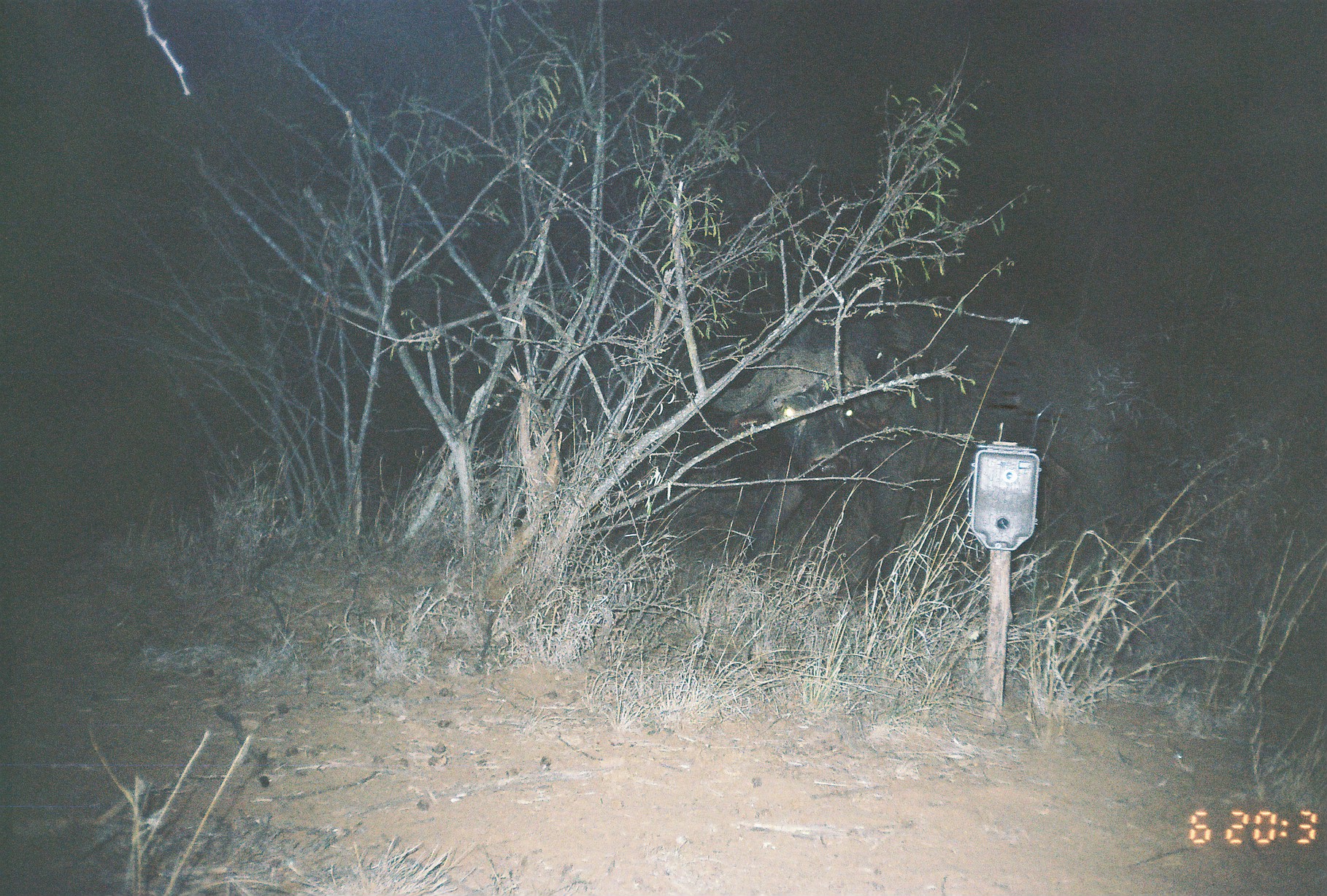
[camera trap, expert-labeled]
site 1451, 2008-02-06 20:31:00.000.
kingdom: Animalia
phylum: Chordata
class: Mammalia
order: Artiodactyla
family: Bovidae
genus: Syncerus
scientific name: Syncerus caffer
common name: african buffalo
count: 1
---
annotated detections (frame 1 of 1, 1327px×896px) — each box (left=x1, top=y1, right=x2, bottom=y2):
syncerus caffer: (left=702, top=299, right=1140, bottom=606)